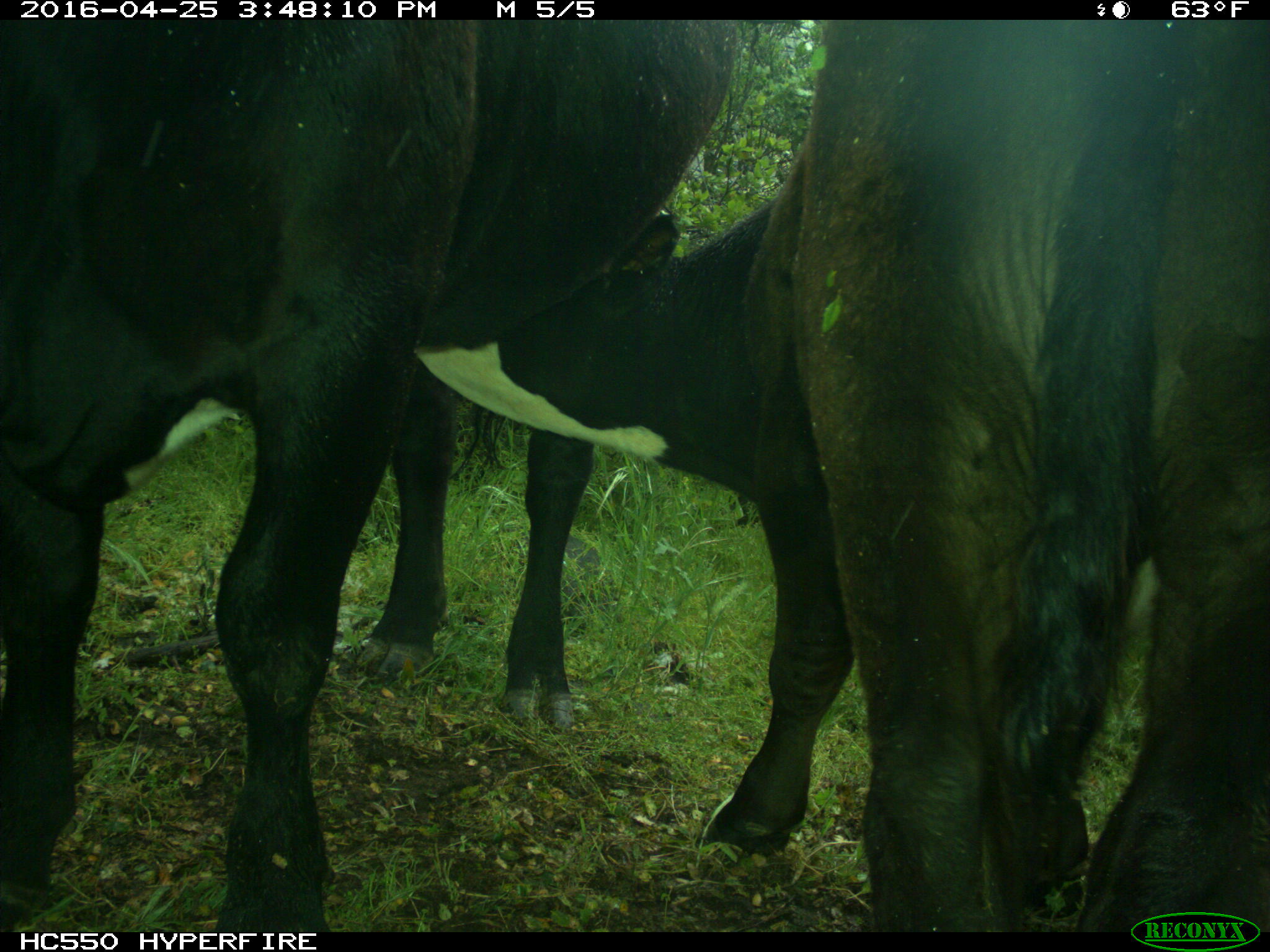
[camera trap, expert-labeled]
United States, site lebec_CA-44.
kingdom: Animalia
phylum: Chordata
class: Mammalia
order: Artiodactyla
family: Bovidae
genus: Bos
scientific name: Bos taurus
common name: domestic cow